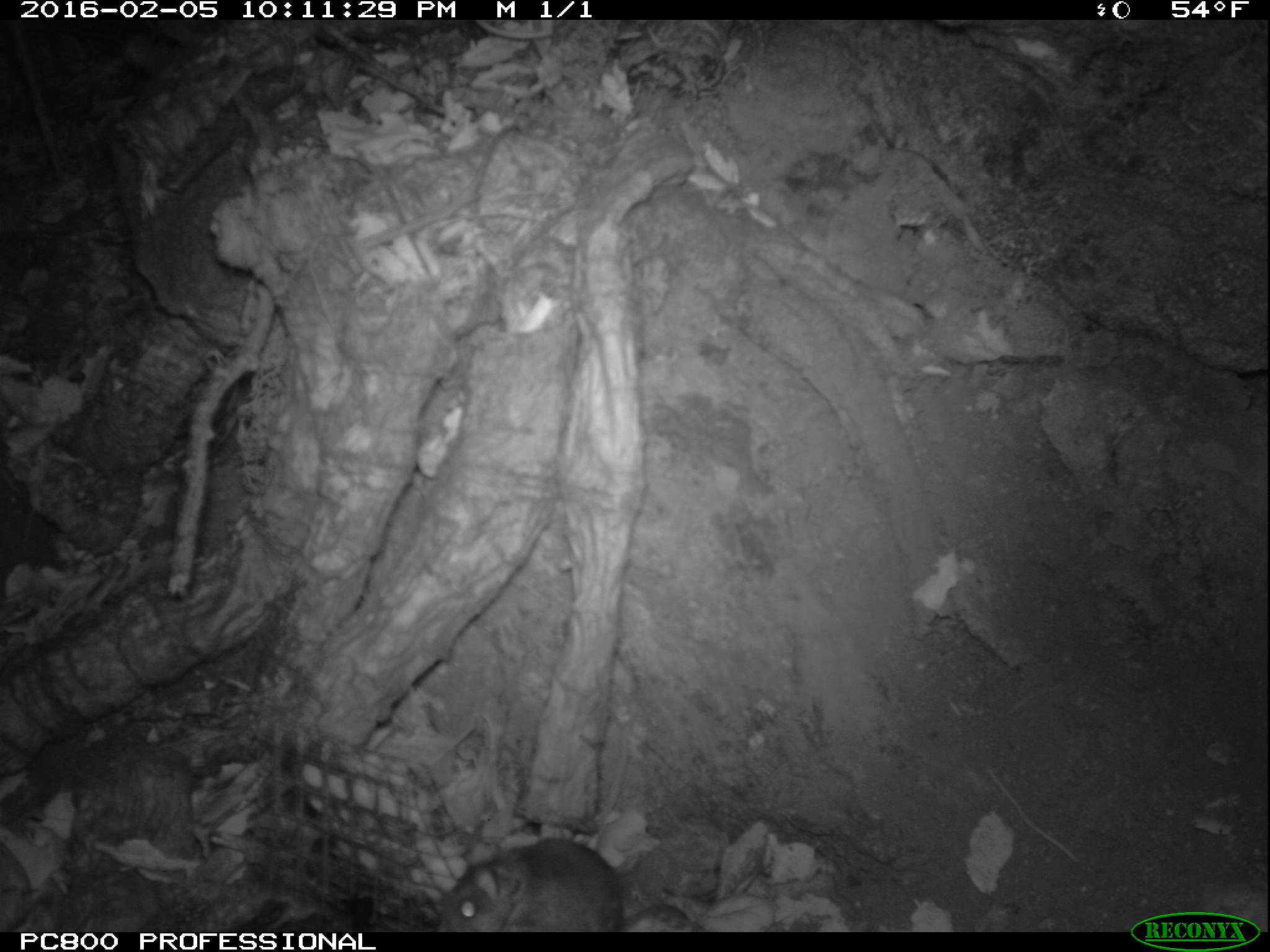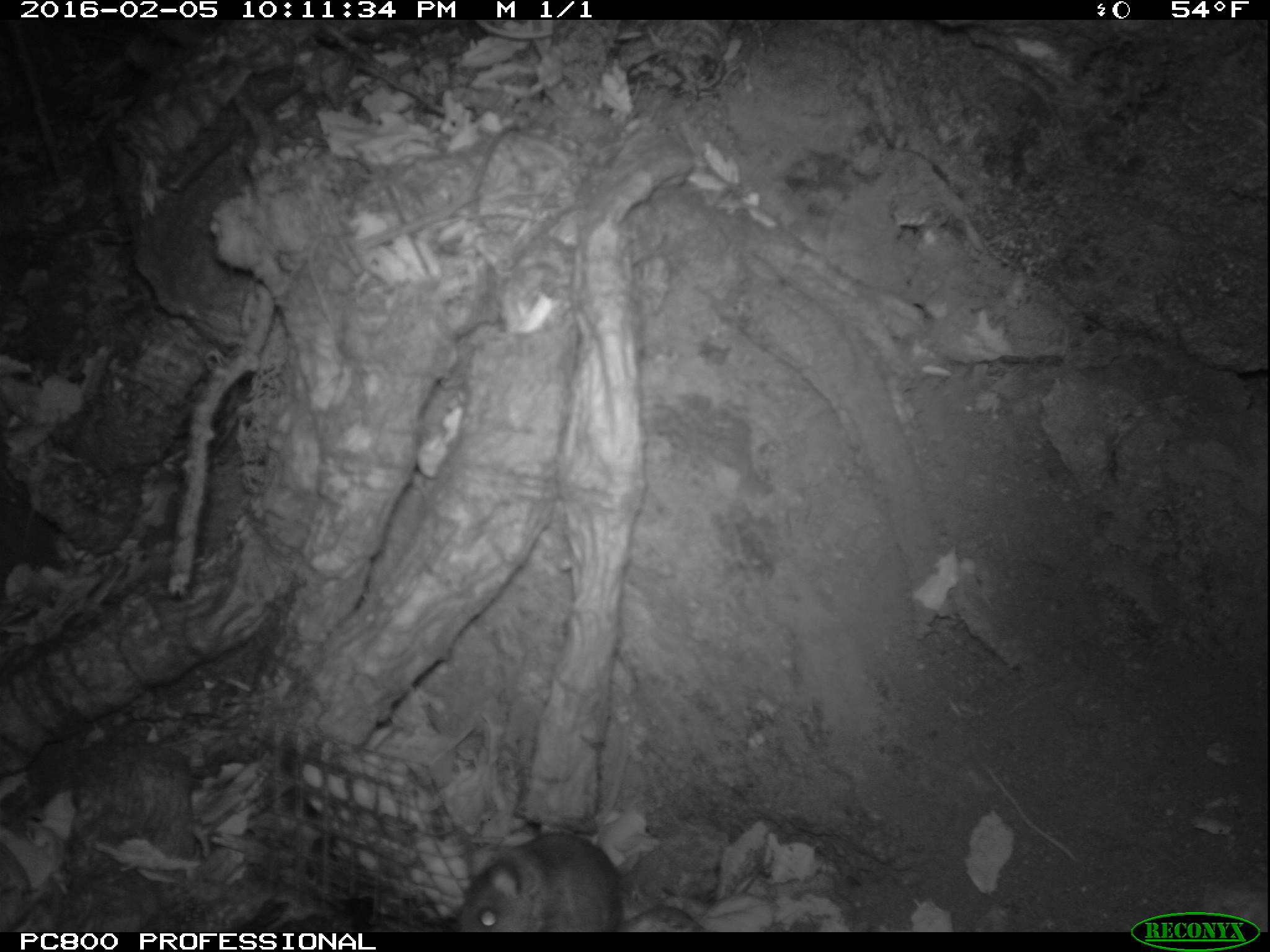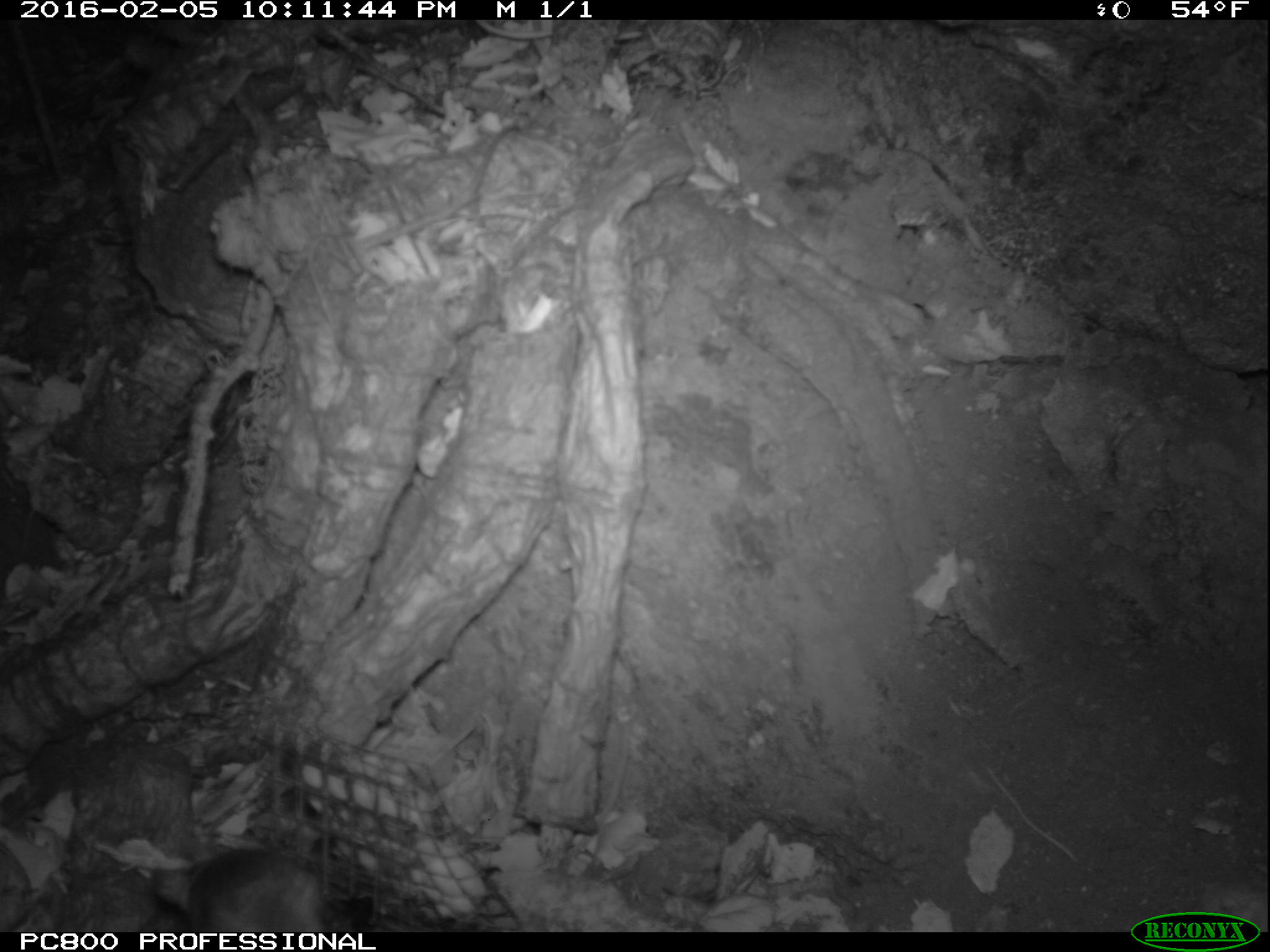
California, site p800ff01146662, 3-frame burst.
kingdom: Animalia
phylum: Chordata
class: Mammalia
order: Rodentia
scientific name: Rodentia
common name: rodent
Rodent (Rodentia).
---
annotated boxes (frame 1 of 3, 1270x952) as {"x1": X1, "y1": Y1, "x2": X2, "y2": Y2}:
rodent: {"x1": 437, "y1": 838, "x2": 687, "y2": 932}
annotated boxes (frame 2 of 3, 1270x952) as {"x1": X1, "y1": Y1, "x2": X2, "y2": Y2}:
rodent: {"x1": 457, "y1": 832, "x2": 707, "y2": 932}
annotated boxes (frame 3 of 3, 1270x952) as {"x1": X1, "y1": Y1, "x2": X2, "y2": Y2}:
rodent: {"x1": 149, "y1": 831, "x2": 327, "y2": 933}